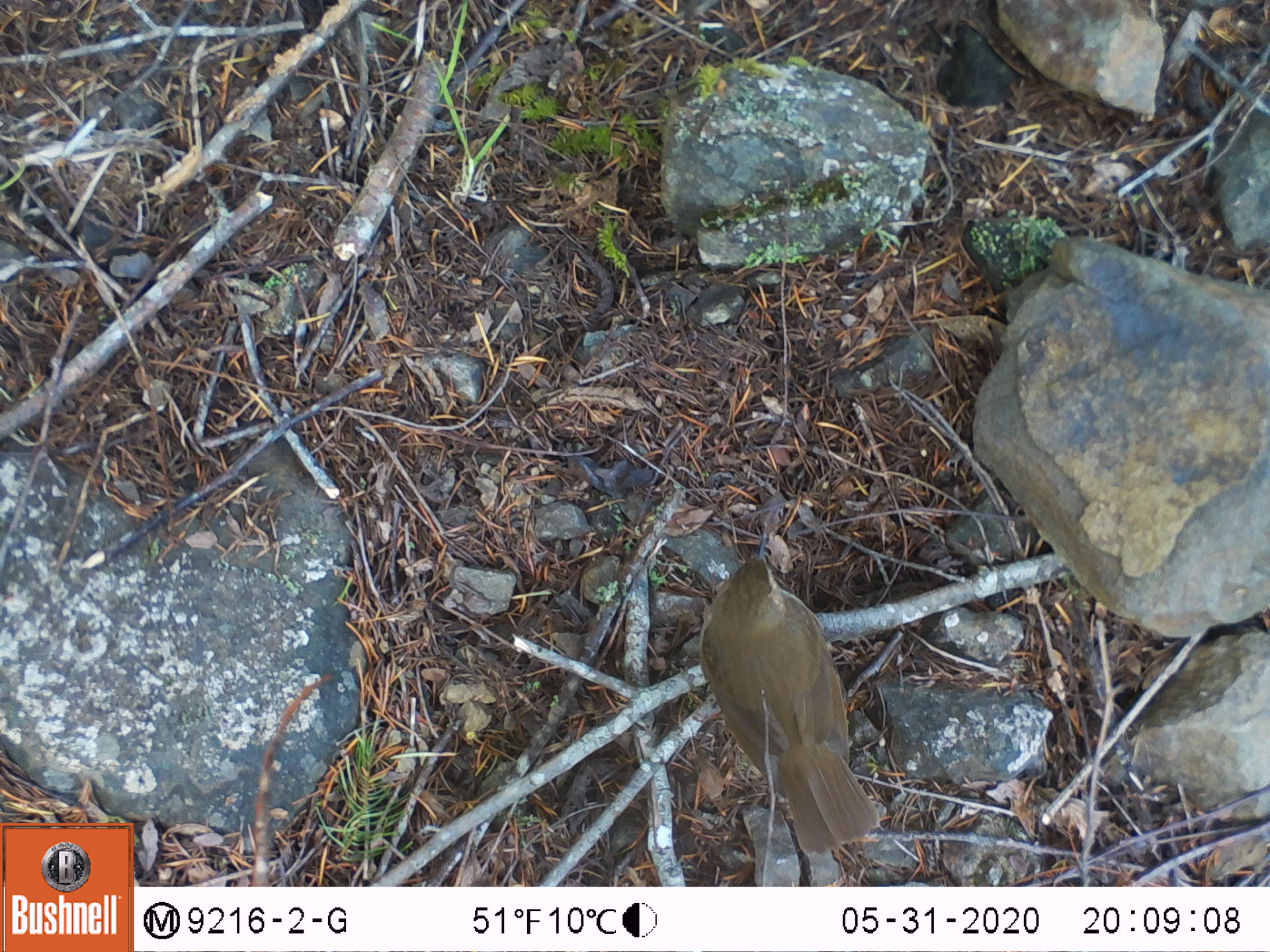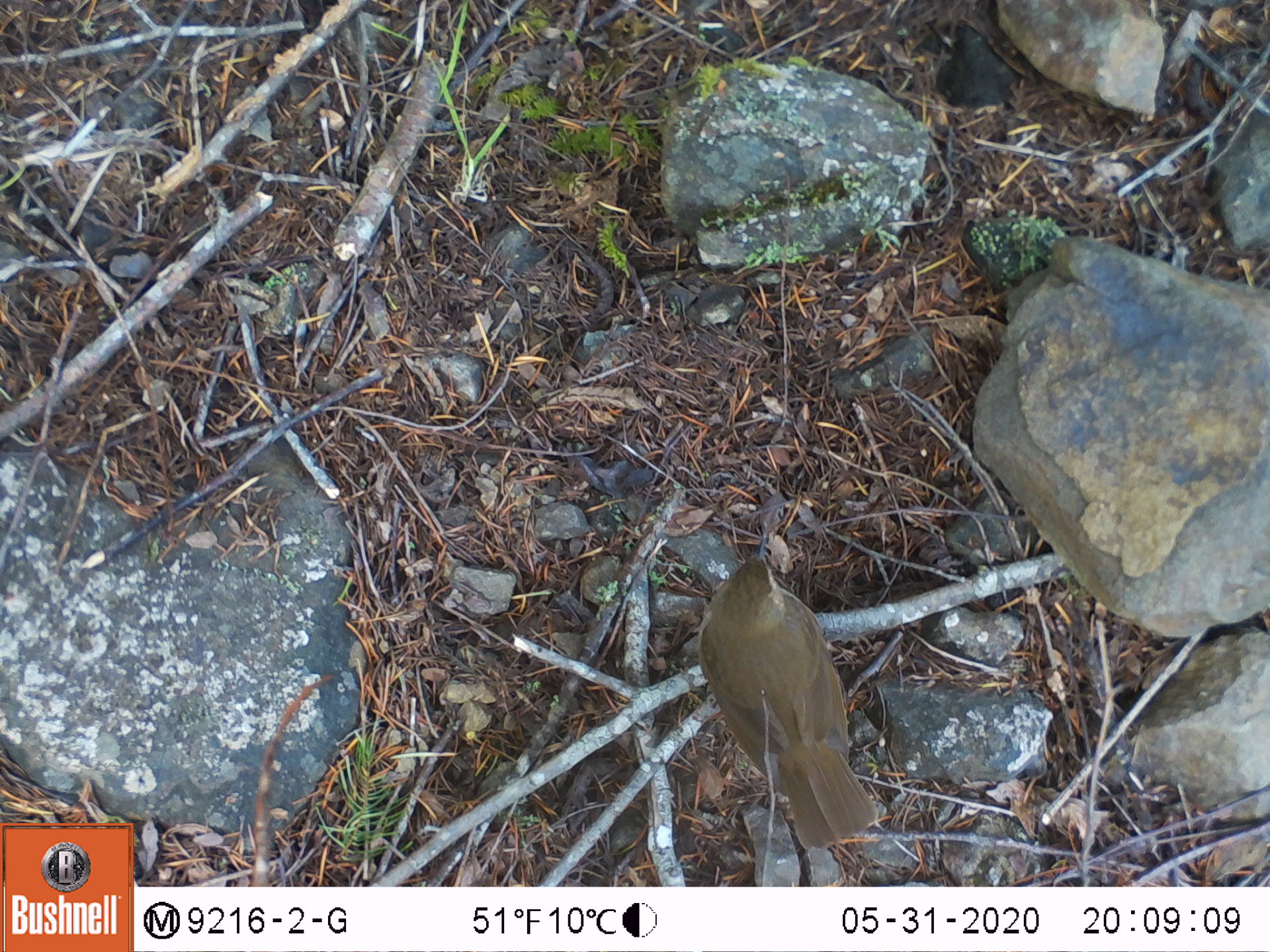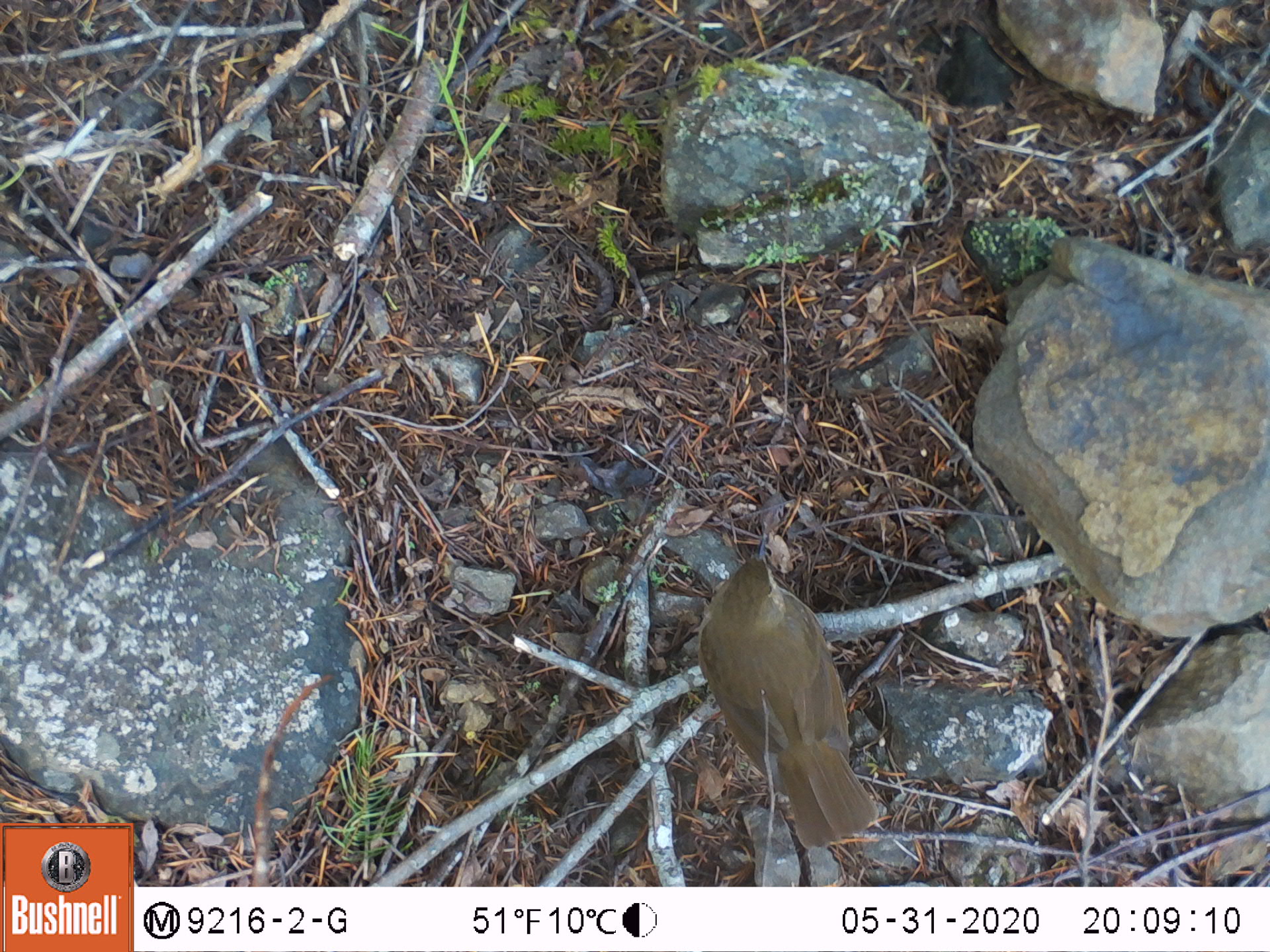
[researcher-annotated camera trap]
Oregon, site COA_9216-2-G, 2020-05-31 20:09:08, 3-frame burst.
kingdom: Animalia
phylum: Chordata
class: Aves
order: Passeriformes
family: Turdidae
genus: Catharus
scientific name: Catharus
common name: brown thrushes and nightingale-thrushes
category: catharus species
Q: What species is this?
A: Catharus species (brown thrushes and nightingale-thrushes) (Catharus).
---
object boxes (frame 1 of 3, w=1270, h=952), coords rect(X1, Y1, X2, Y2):
catharus species: rect(680, 512, 912, 878)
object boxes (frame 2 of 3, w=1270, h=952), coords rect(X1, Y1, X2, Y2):
catharus species: rect(688, 519, 909, 863)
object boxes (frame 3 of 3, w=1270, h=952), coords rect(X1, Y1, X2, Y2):
catharus species: rect(676, 508, 916, 871)